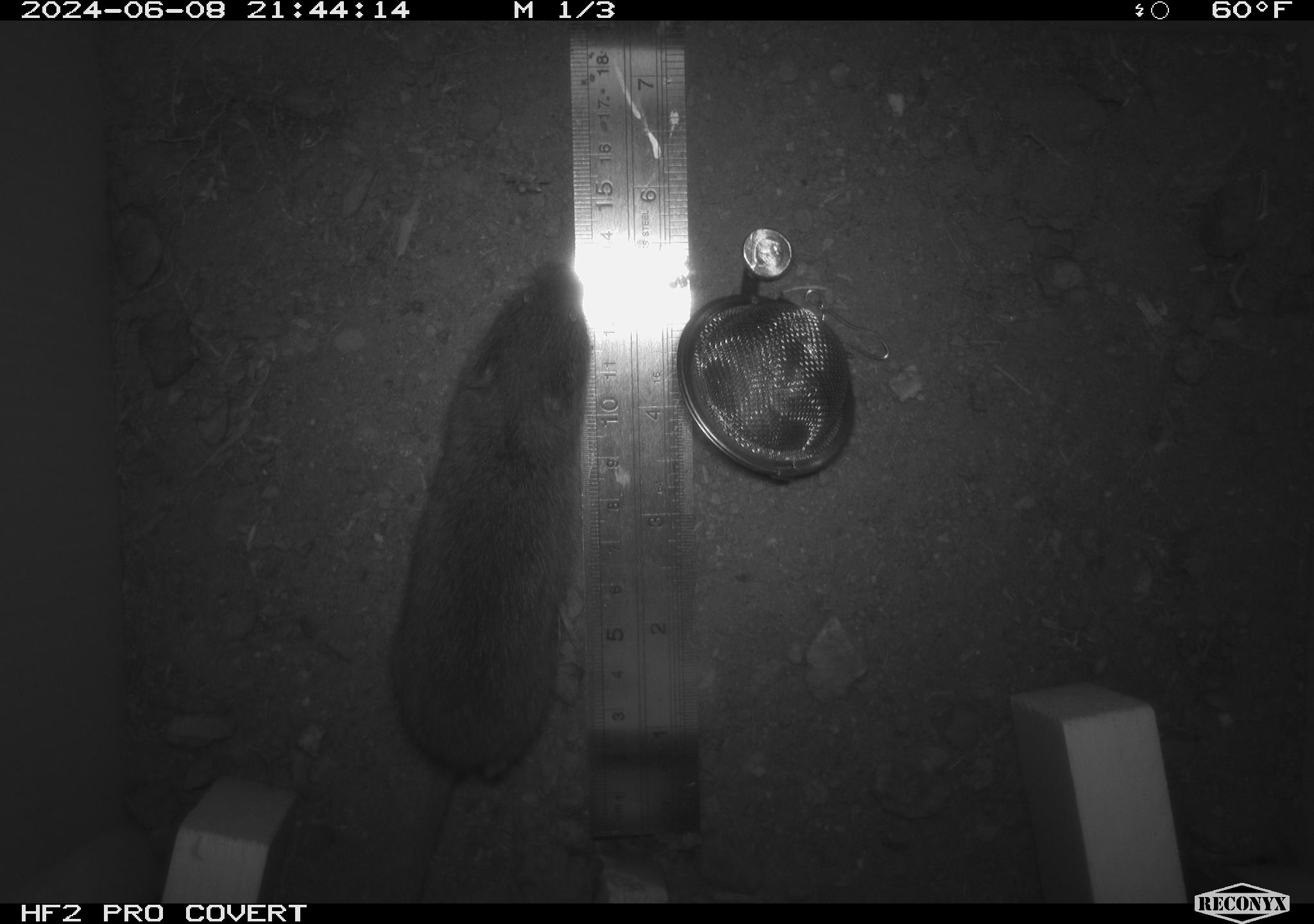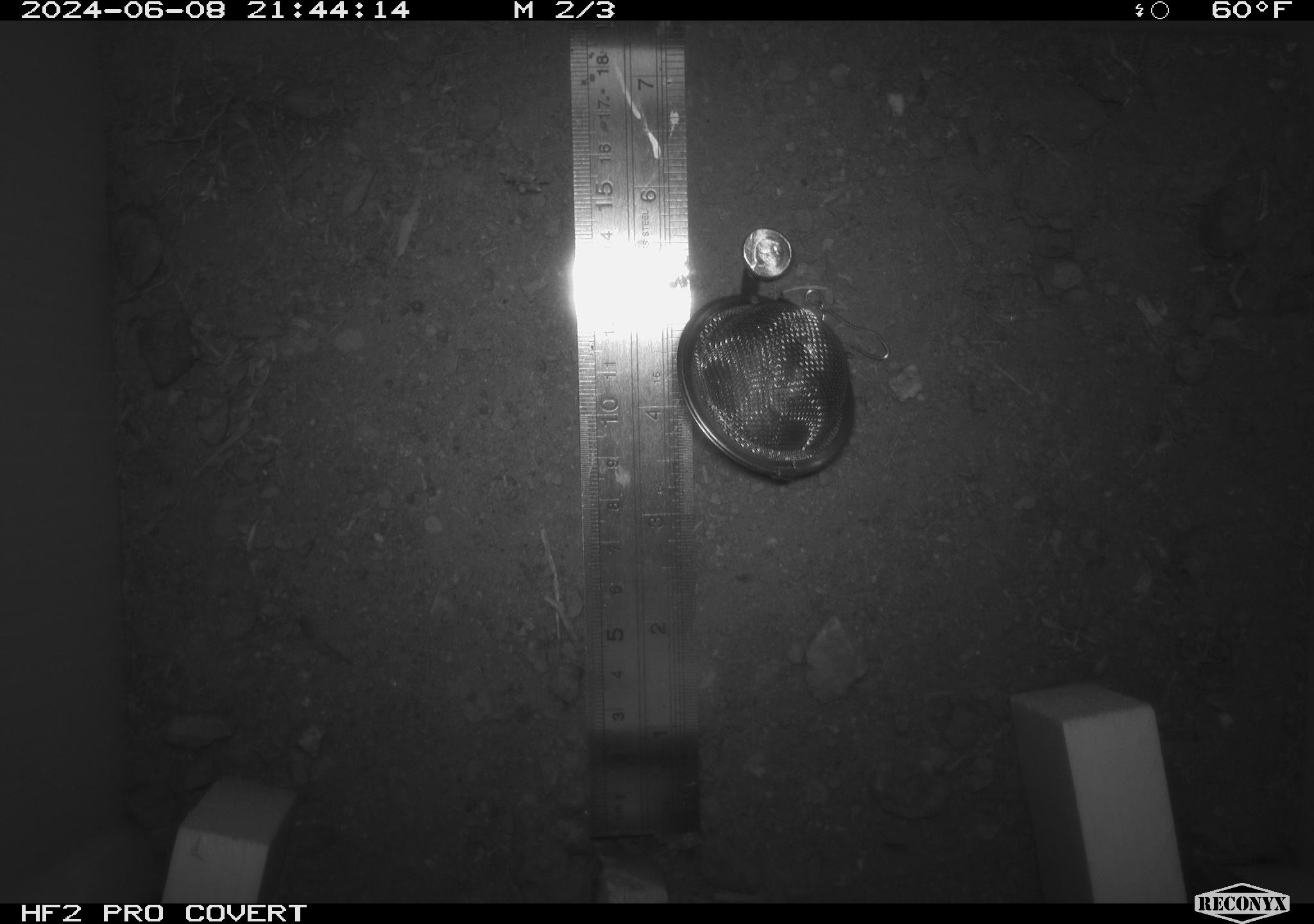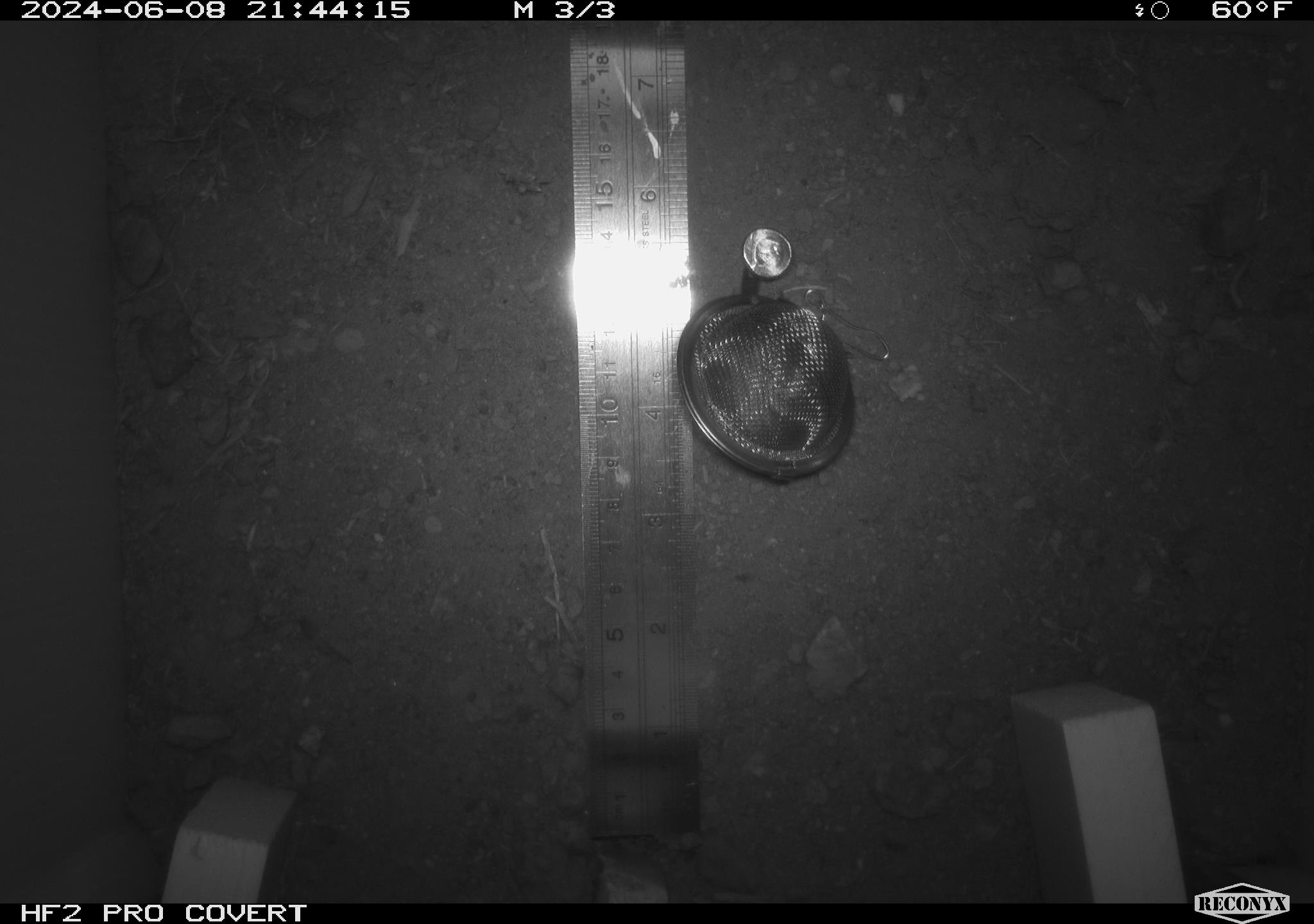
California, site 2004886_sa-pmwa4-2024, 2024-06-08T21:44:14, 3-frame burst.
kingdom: Animalia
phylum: Chordata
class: Mammalia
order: Rodentia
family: Cricetidae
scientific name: Arvicolinae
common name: voles, lemmings, and muskrats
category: arvicolinae subfamily